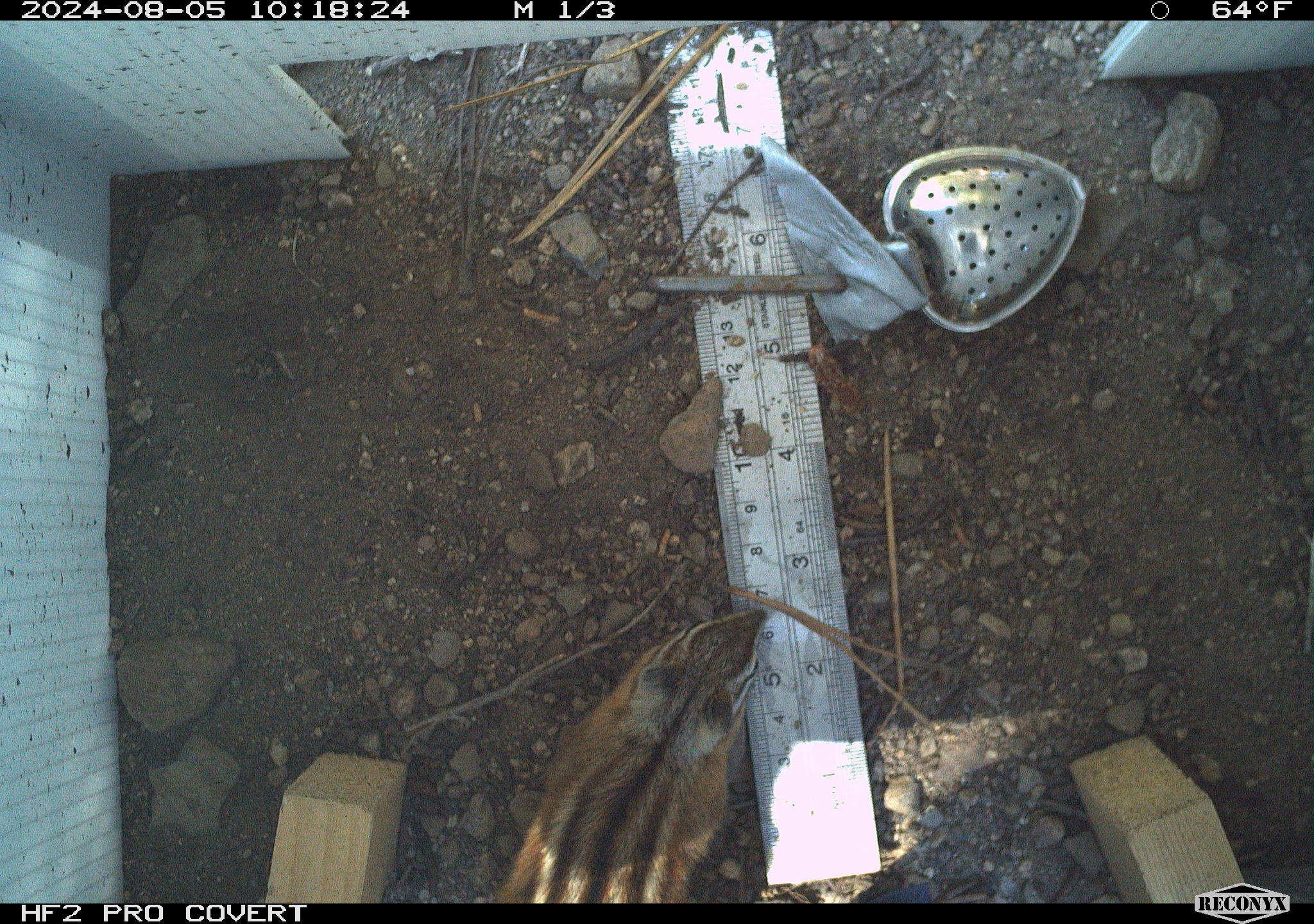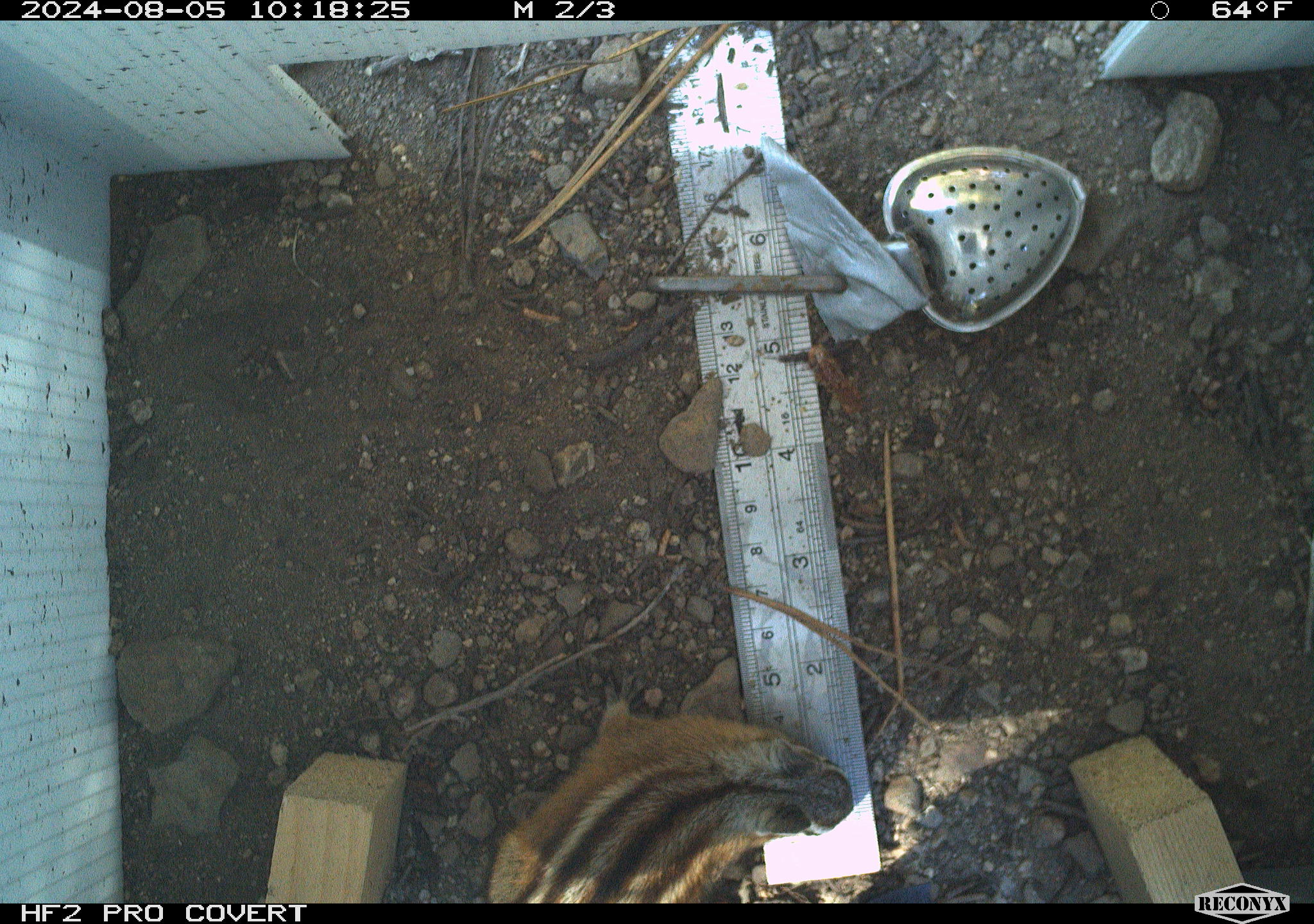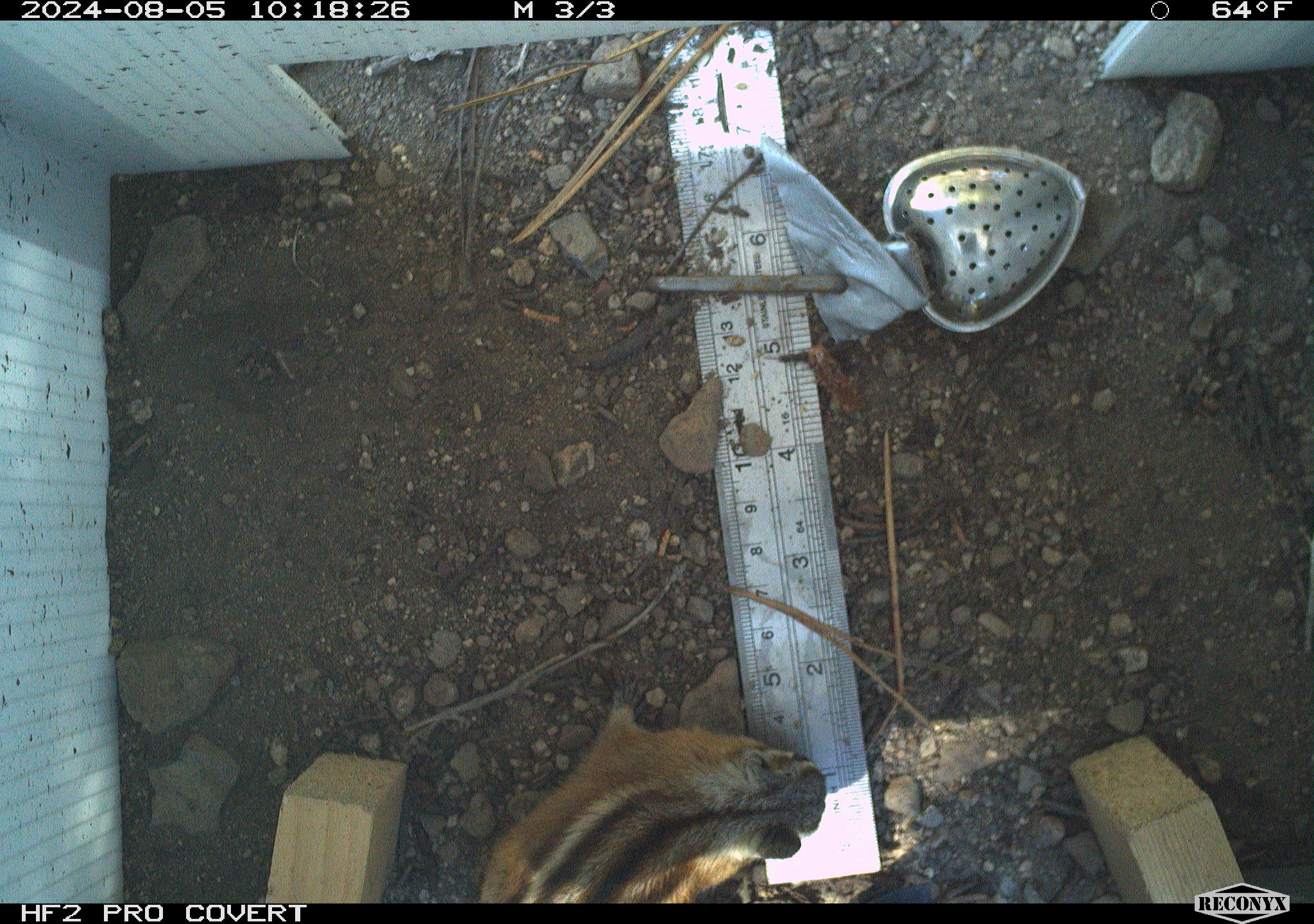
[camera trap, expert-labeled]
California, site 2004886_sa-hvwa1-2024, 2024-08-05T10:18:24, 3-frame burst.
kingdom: Animalia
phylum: Chordata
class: Mammalia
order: Rodentia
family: Sciuridae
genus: Neotamias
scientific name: Neotamias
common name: western chipmunks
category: neotamias species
Neotamias species (western chipmunks) (Neotamias).